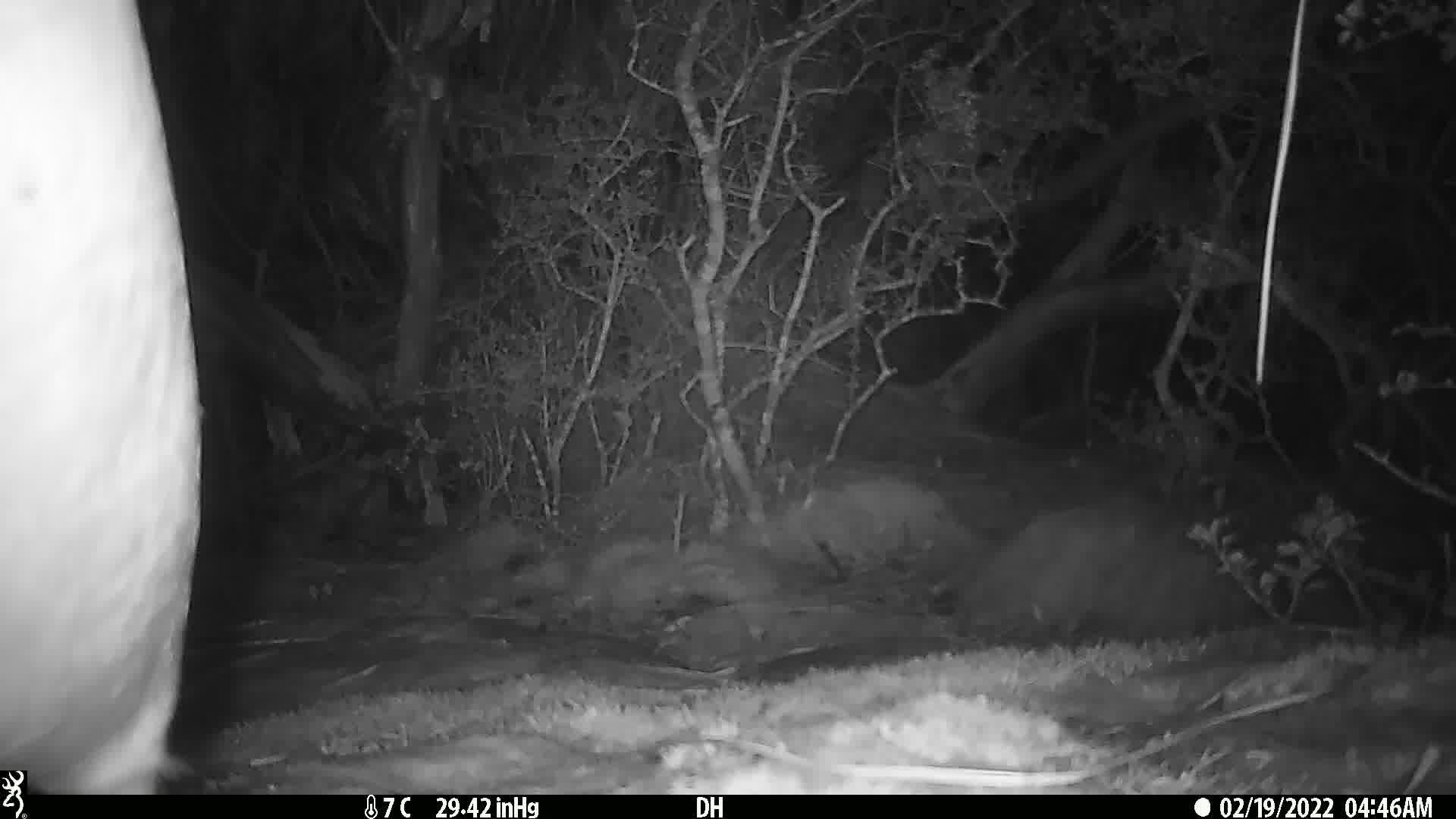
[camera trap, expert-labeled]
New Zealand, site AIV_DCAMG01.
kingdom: Animalia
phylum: Chordata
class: Aves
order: Sphenisciformes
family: Spheniscidae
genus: Megadyptes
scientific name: Megadyptes antipodes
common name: yellow-eyed penguin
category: yellow eyed penguin